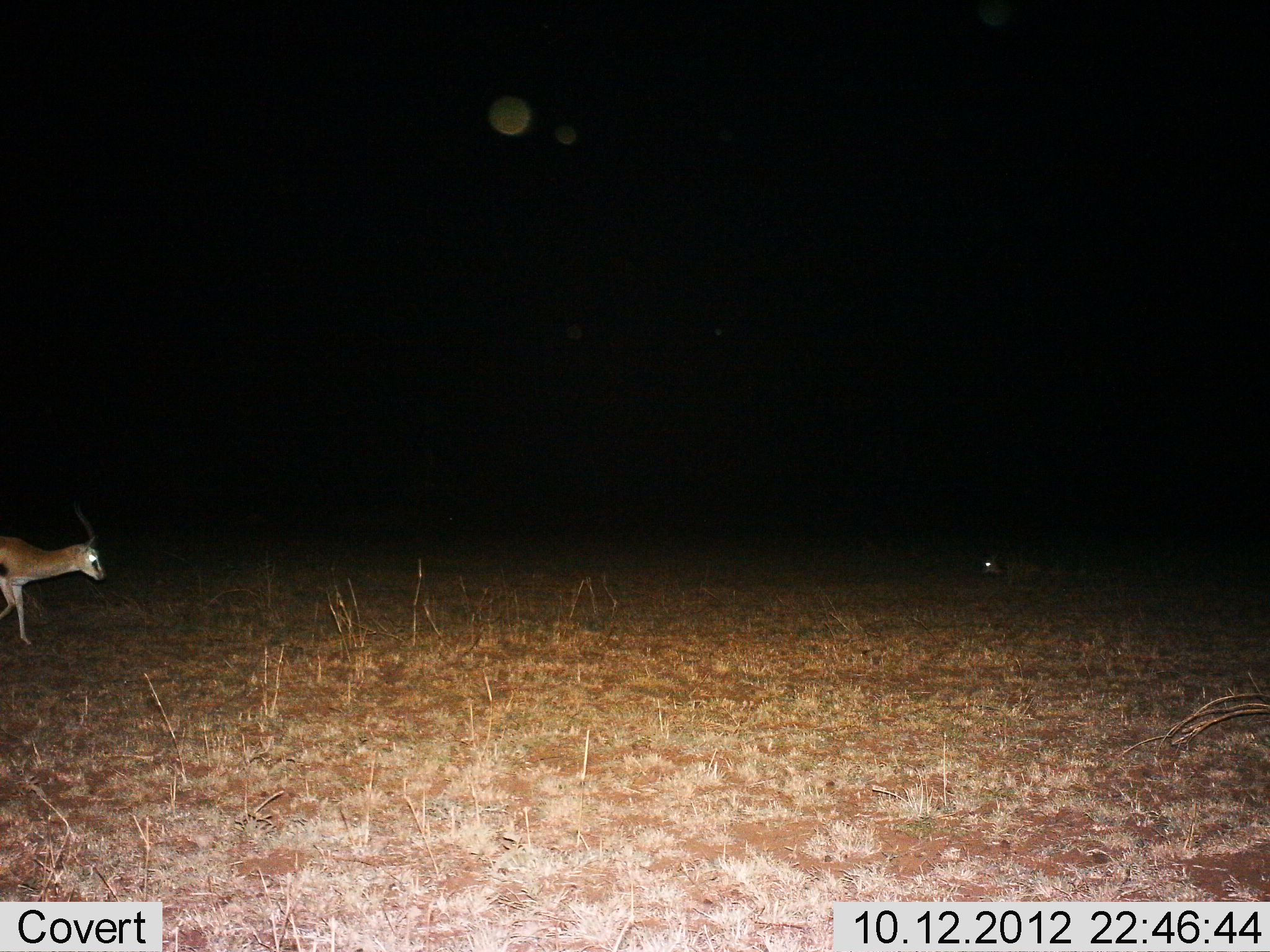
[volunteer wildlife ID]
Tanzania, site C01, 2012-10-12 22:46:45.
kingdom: Animalia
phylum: Chordata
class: Mammalia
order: Artiodactyla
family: Bovidae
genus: Eudorcas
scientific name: Eudorcas thomsonii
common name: thomson's gazelle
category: gazellethomsons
Gazellethomsons (thomson's gazelle) (Eudorcas thomsonii), count 1. Behavior (volunteer vote fractions): standing 0%, resting 10%, moving 100%, interacting 0%. Young present (vote fraction): 0%. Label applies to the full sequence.